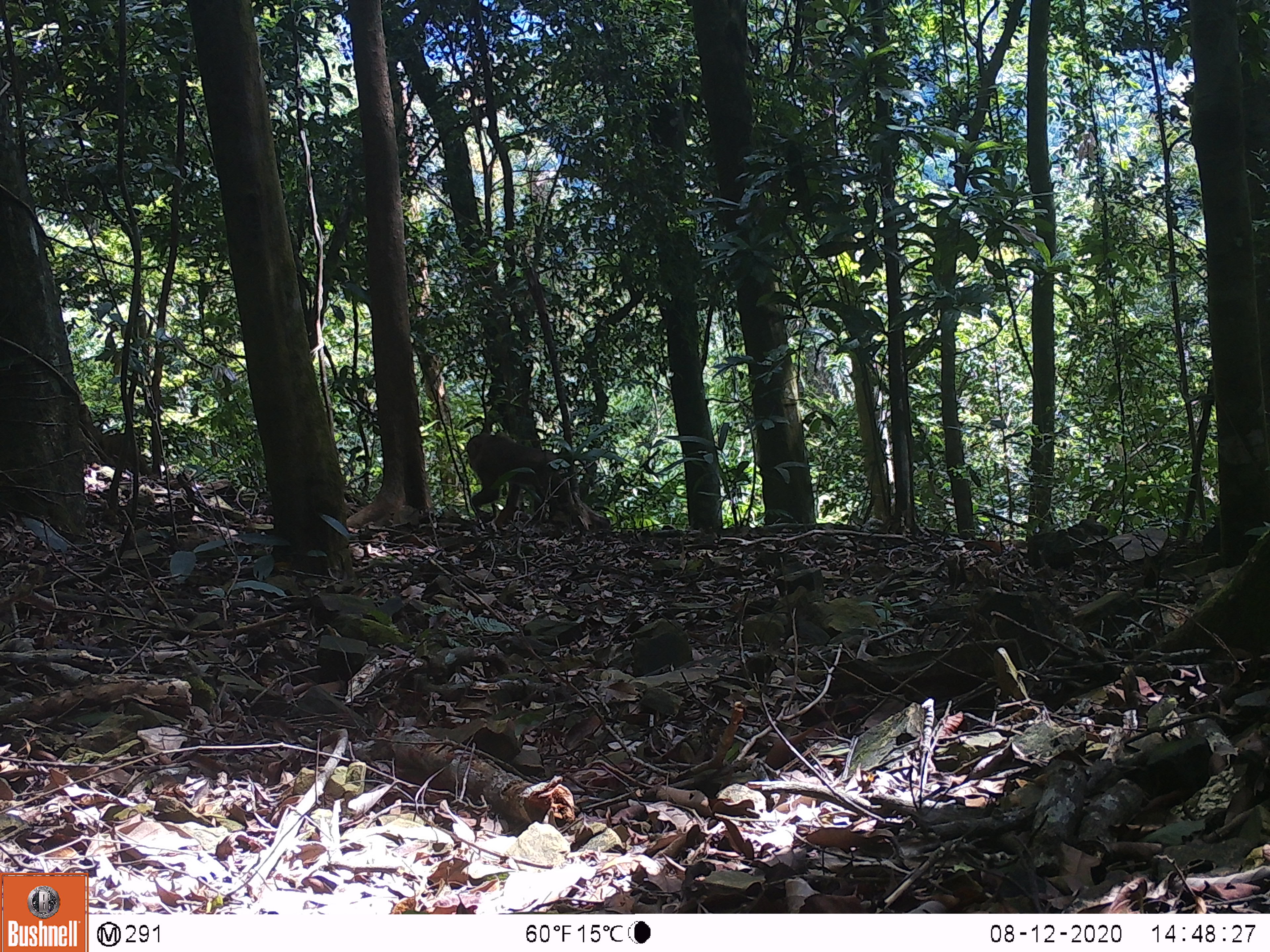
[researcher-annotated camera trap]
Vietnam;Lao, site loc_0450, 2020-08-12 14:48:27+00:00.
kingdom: Animalia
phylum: Chordata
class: Mammalia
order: Primates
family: Cercopithecidae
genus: Macaca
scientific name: Macaca nemestrina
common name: pig-tailed macaque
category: pig tailed macaque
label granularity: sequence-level